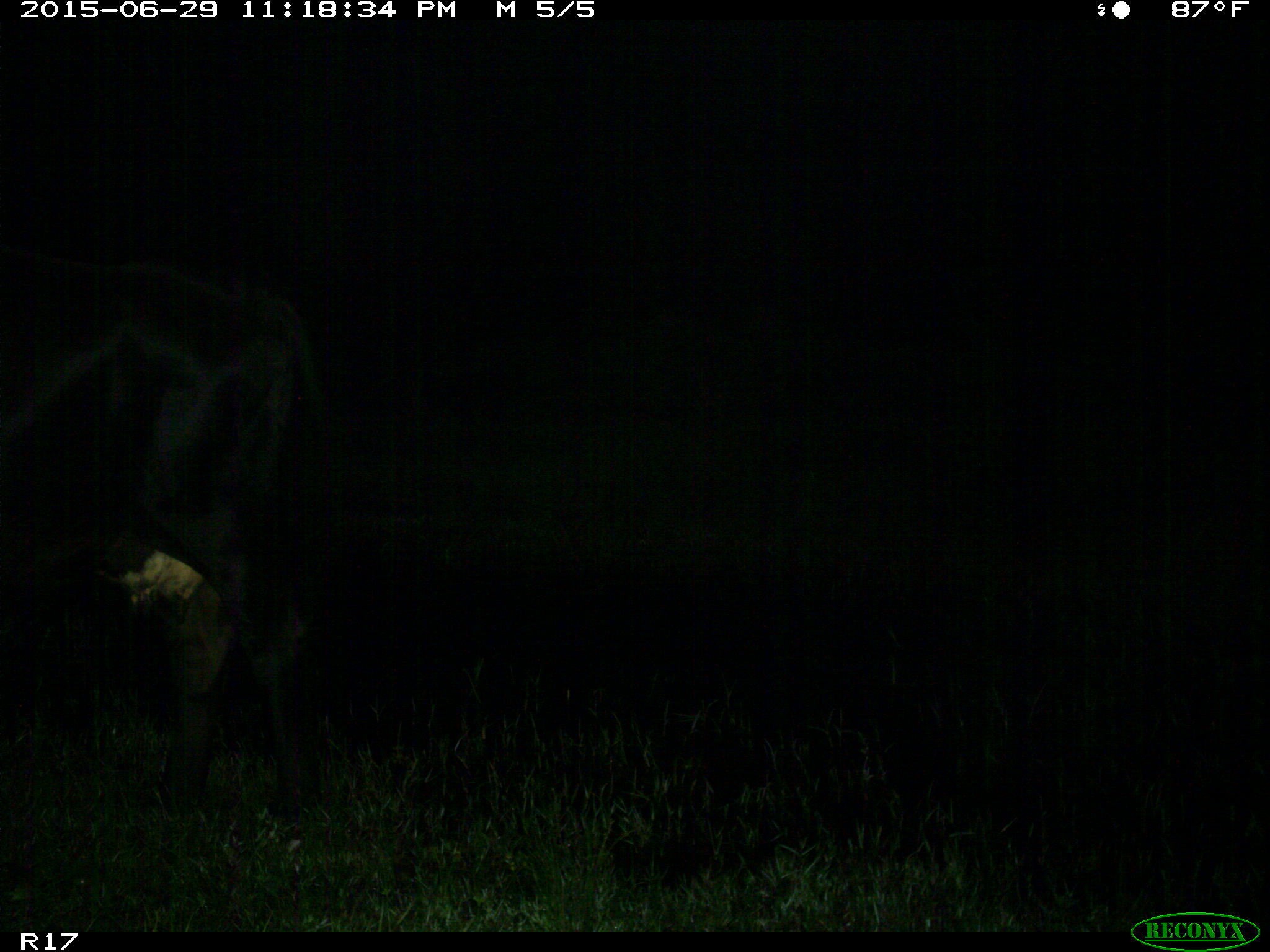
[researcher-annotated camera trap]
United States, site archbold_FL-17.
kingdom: Animalia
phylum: Chordata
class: Mammalia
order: Artiodactyla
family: Bovidae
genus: Bos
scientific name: Bos taurus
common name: domestic cow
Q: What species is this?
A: Bos taurus (domestic cow).